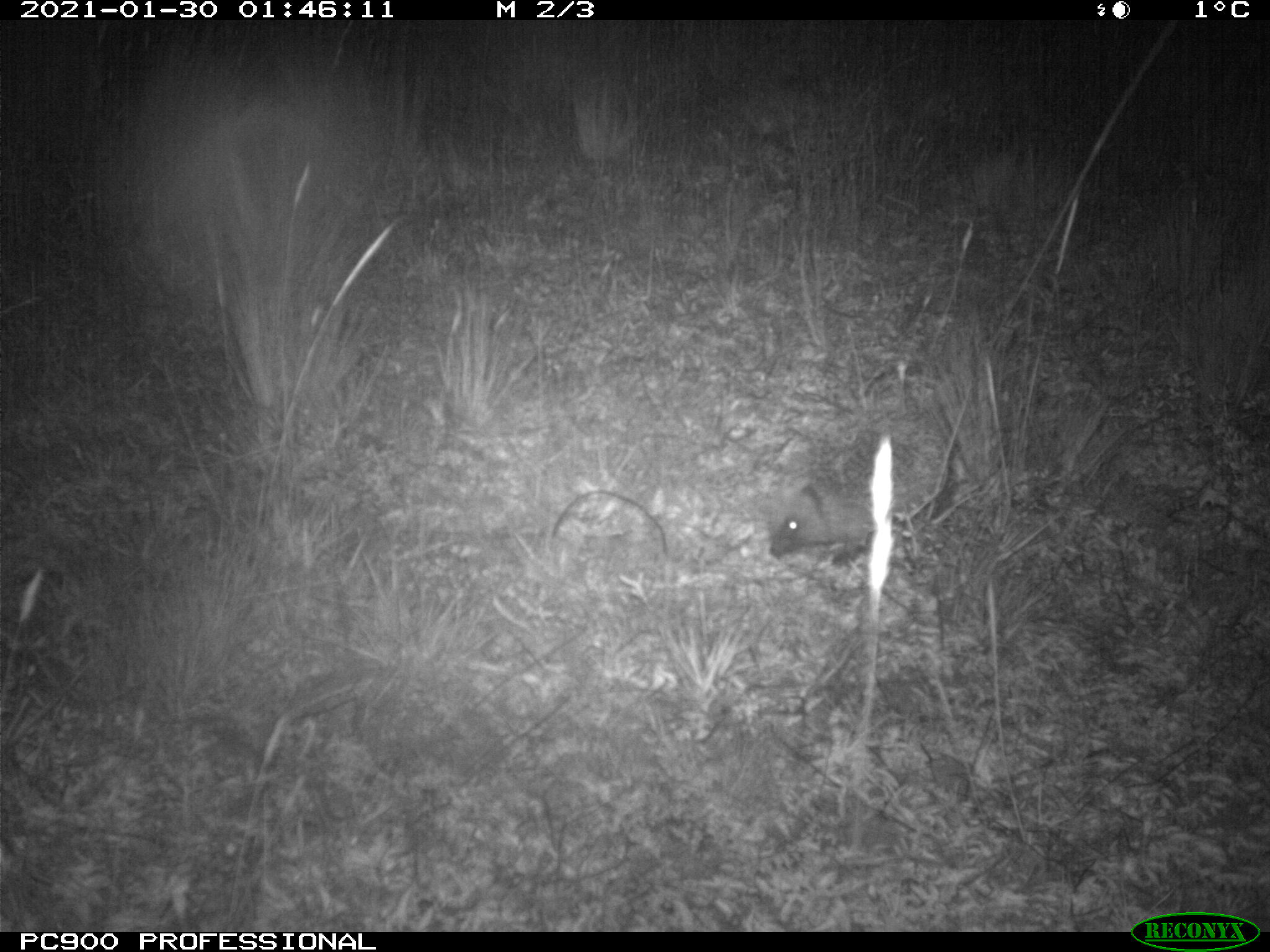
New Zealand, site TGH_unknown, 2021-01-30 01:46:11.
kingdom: Animalia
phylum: Chordata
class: Mammalia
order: Eulipotyphla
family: Erinaceidae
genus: Erinaceus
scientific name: Erinaceus europaeus europaeus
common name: european hedgehog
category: hedgehog